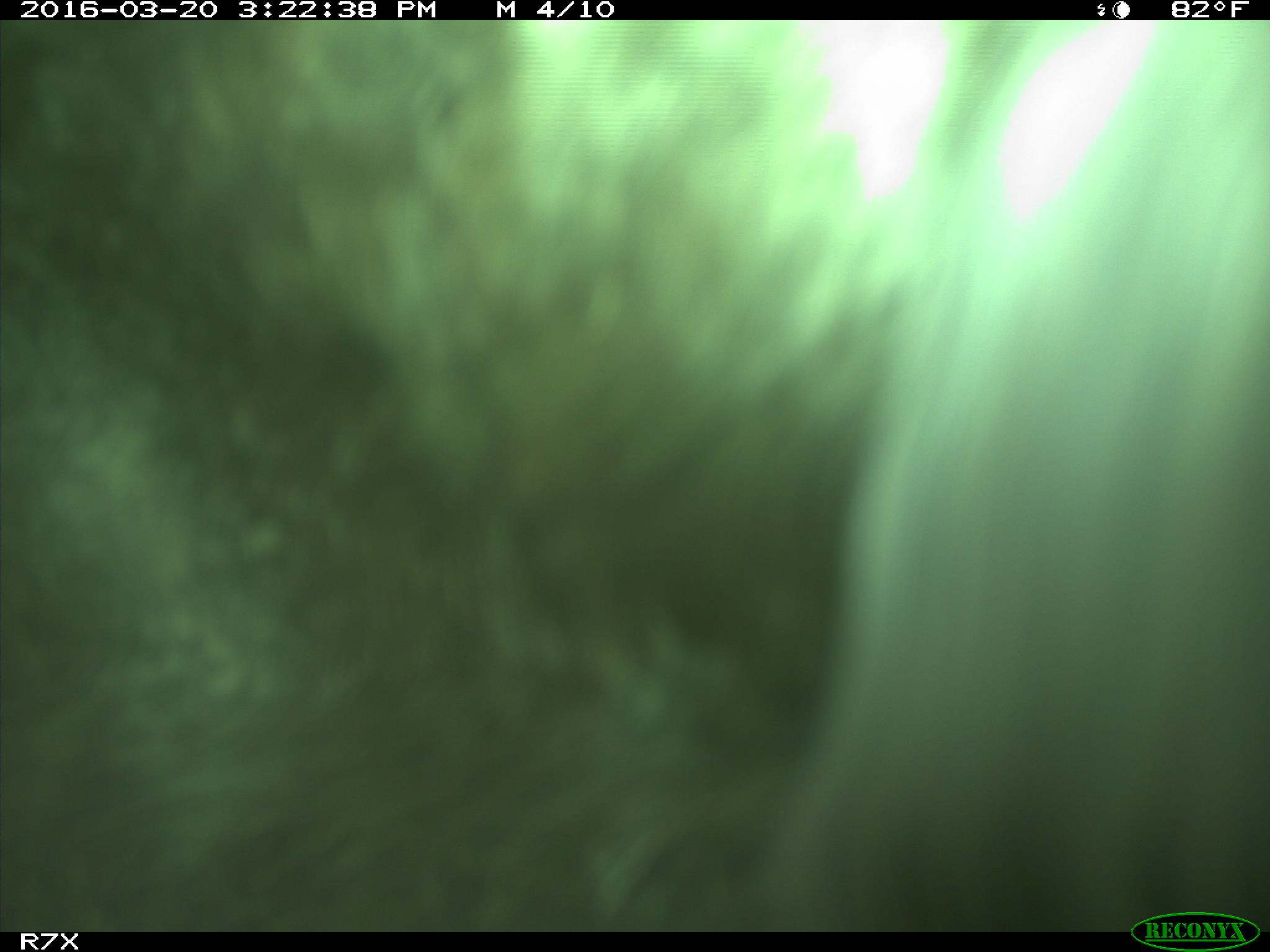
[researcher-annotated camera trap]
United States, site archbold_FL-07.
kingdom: Animalia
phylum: Chordata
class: Mammalia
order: Artiodactyla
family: Bovidae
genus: Bos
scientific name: Bos taurus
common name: domestic cow